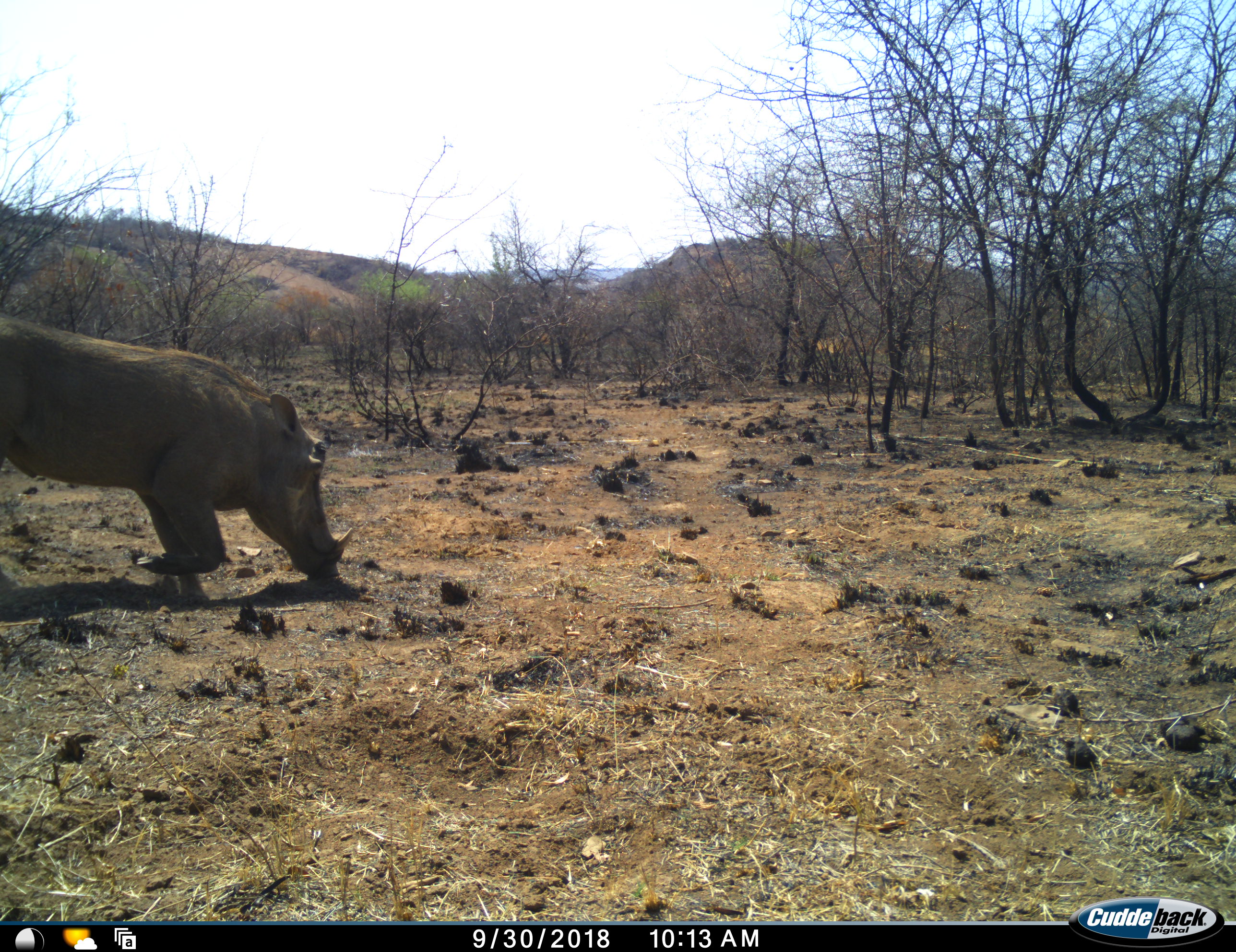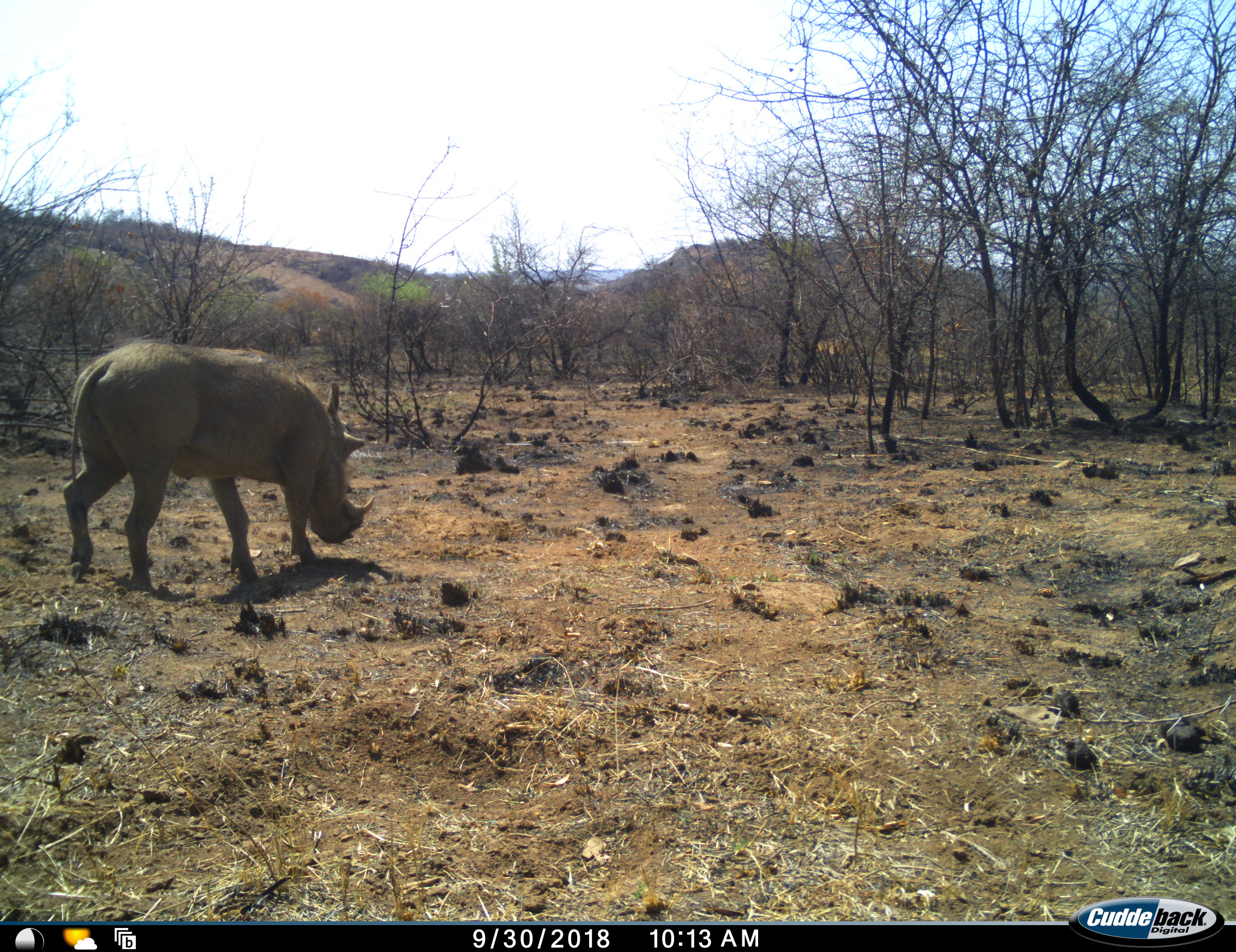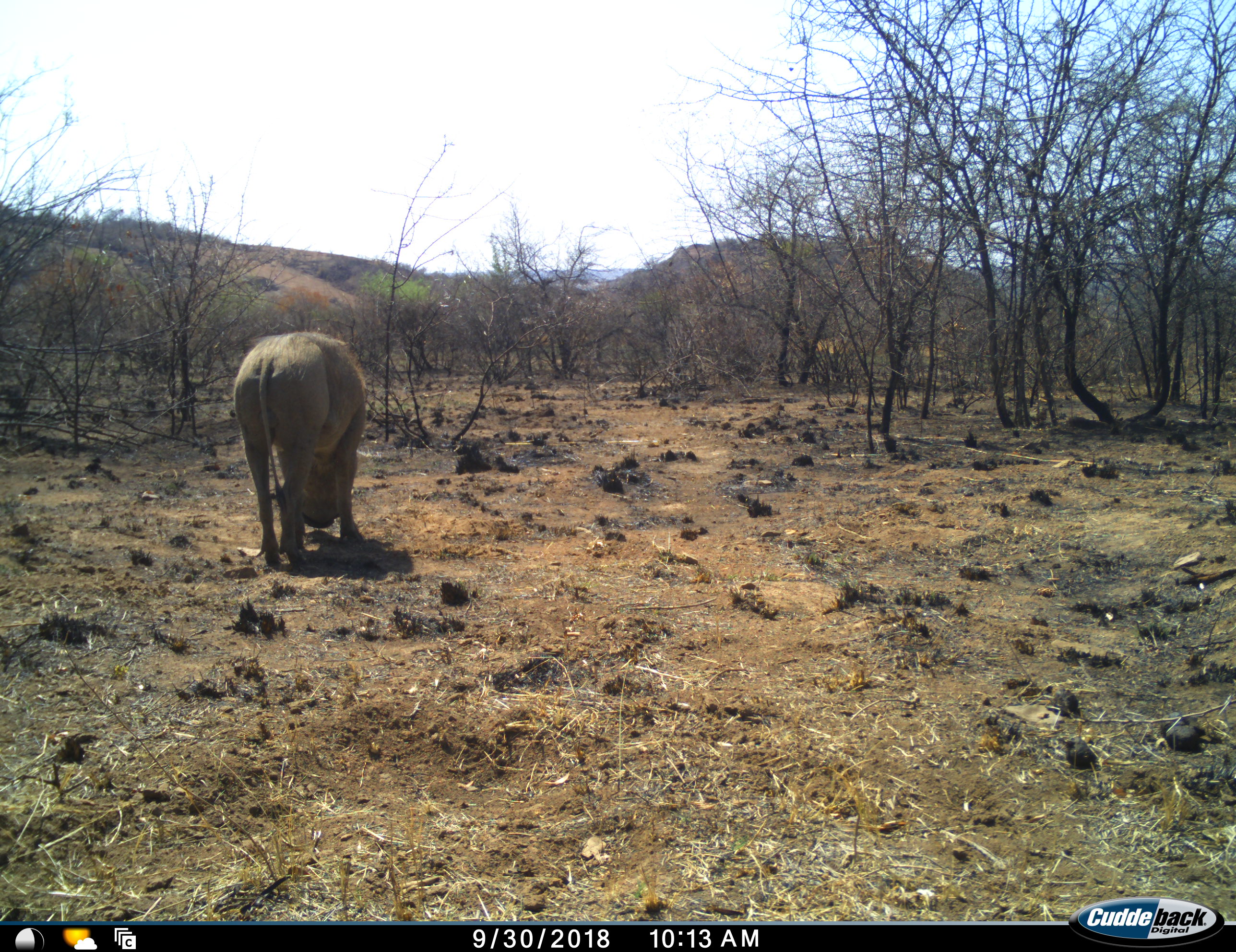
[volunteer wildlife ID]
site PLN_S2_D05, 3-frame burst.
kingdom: Animalia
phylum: Chordata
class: Mammalia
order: Artiodactyla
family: Suidae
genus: Phacochoerus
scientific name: Phacochoerus africanus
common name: warthog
Warthog (Phacochoerus africanus), count 1. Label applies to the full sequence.